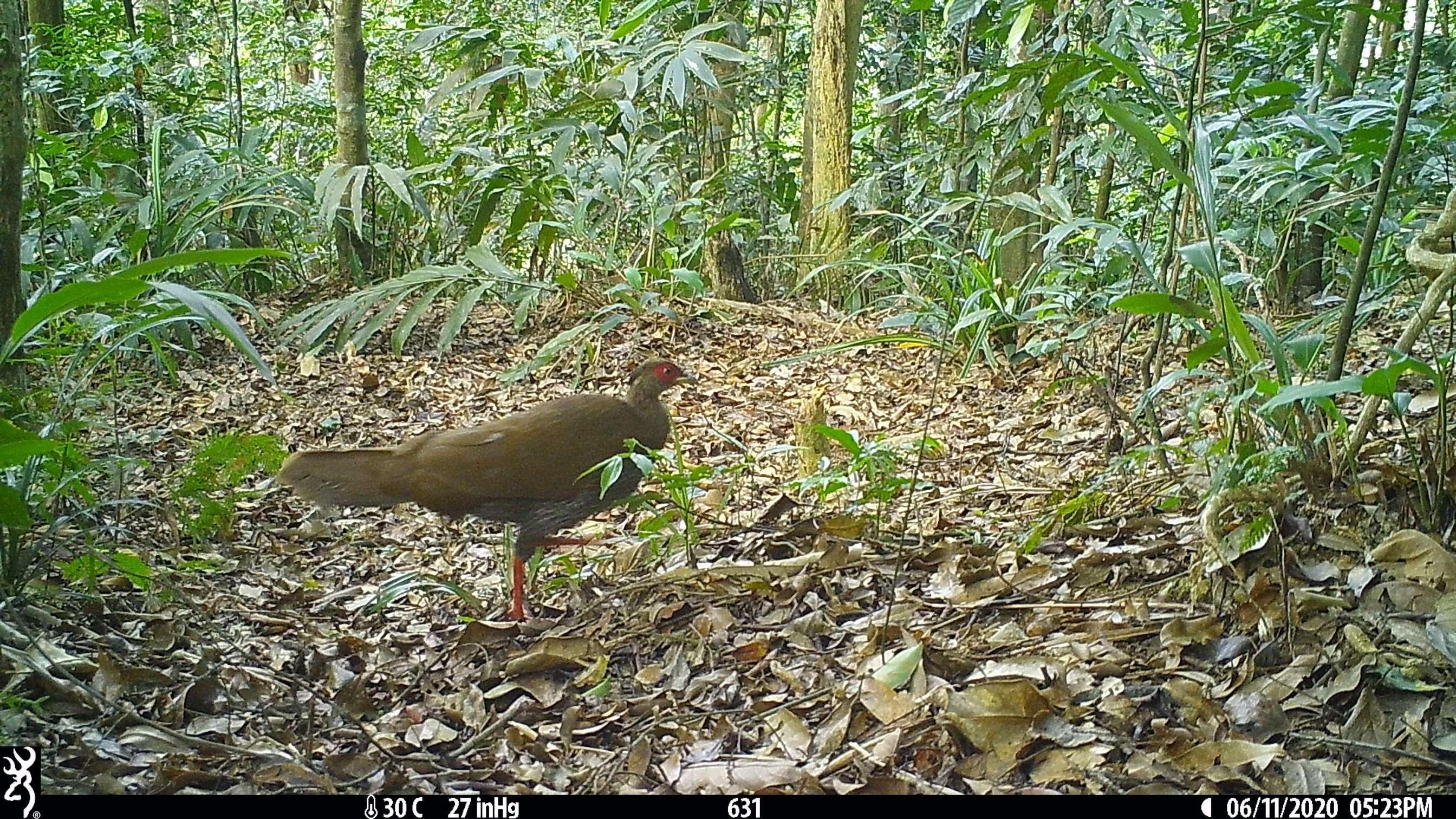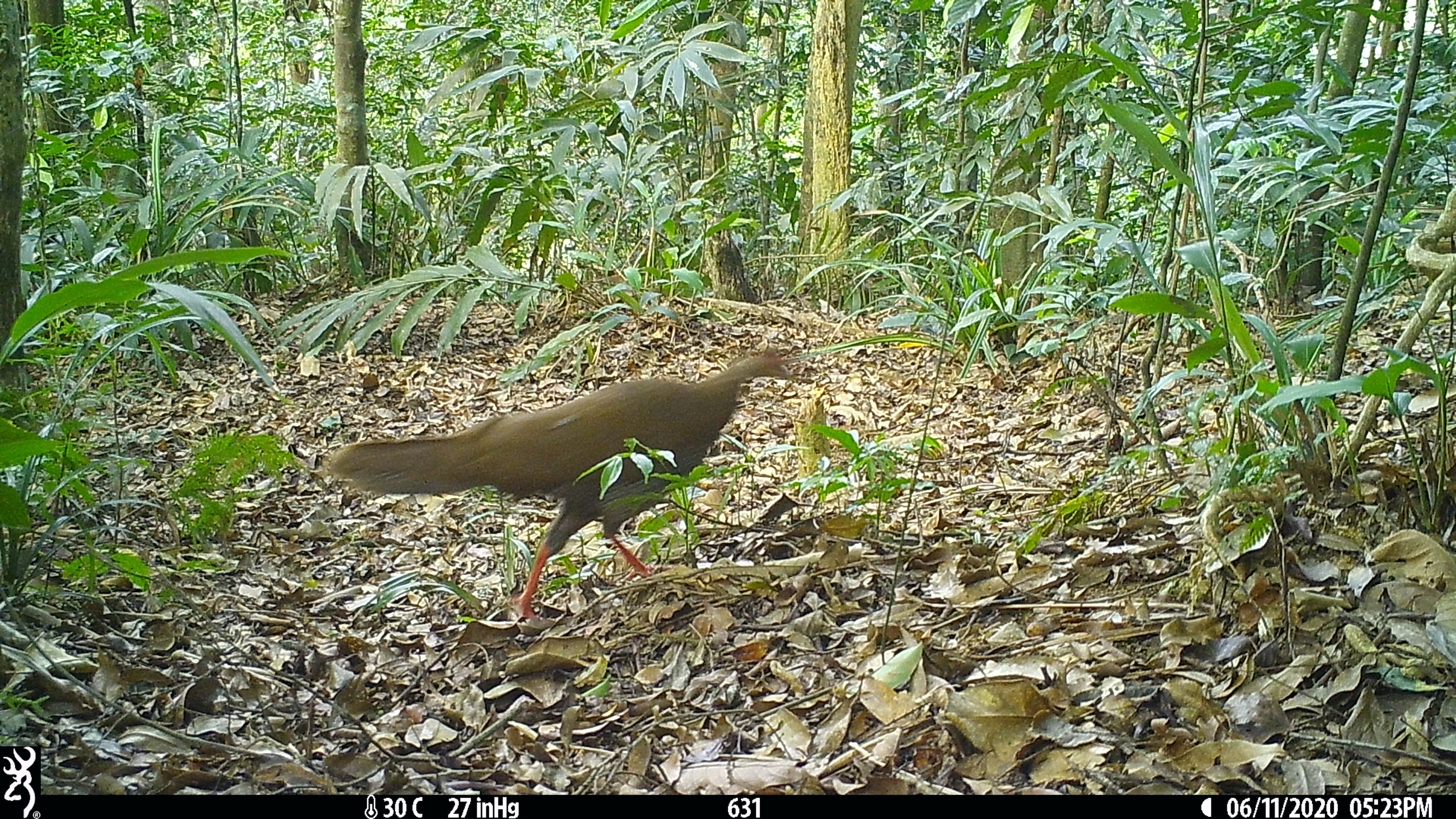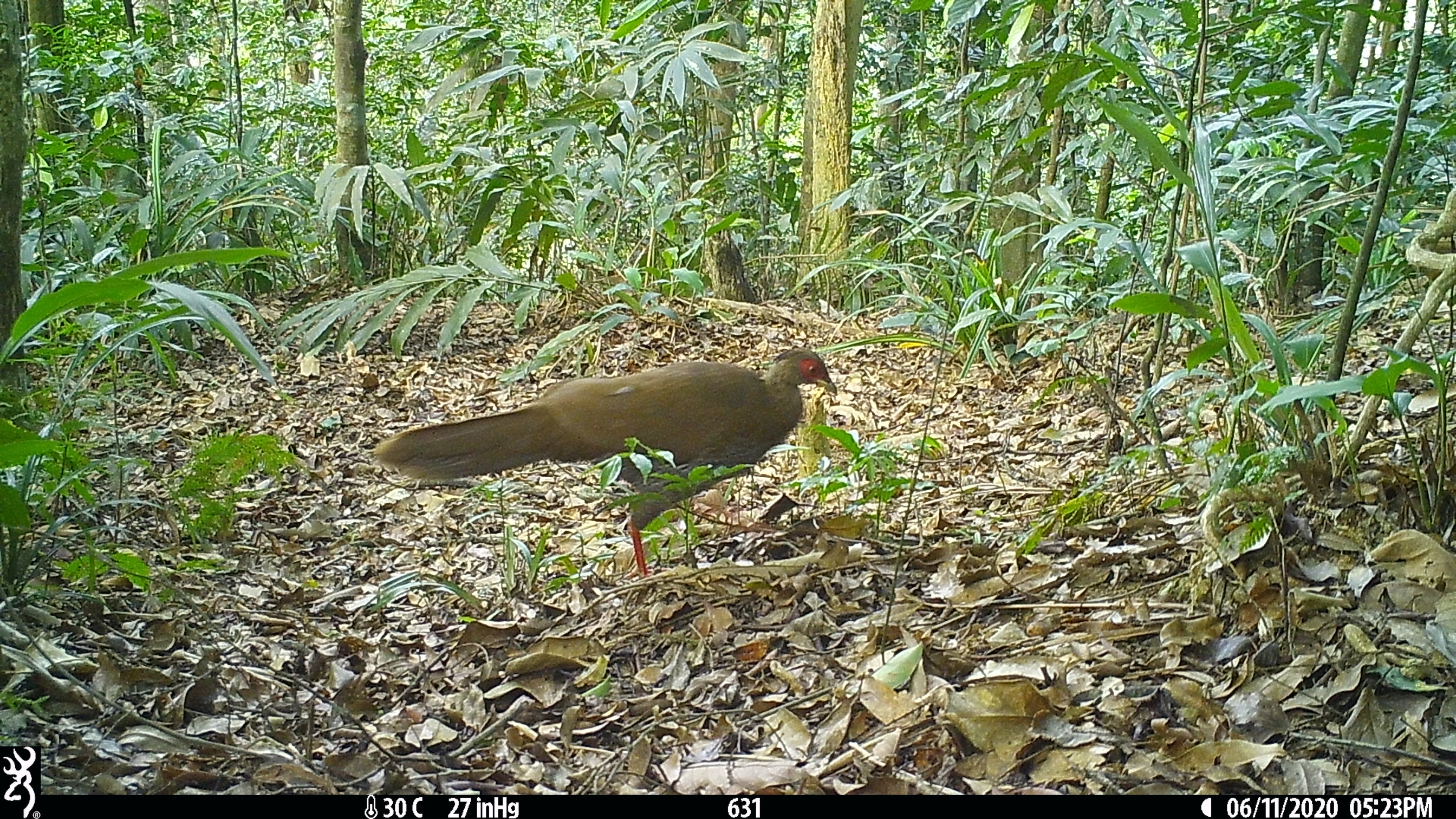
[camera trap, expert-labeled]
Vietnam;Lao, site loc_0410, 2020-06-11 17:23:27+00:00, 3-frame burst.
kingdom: Animalia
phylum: Chordata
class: Aves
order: Galliformes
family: Phasianidae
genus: Lophura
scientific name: Lophura nycthemera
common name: silver pheasant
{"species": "silver pheasant (Lophura nycthemera)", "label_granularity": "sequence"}